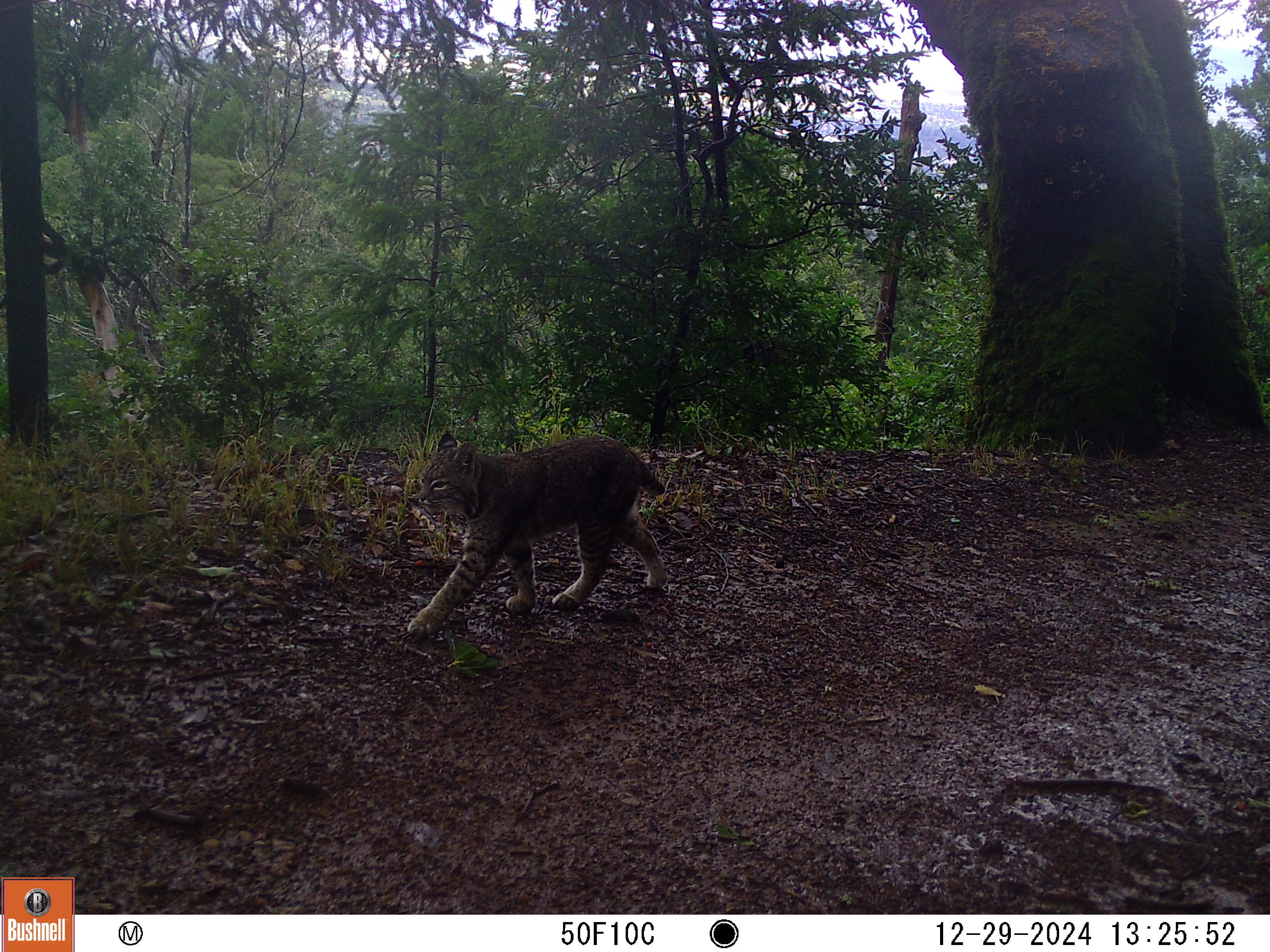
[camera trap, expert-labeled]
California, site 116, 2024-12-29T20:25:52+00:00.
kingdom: Animalia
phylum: Chordata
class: Mammalia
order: Carnivora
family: Felidae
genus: Lynx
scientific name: Lynx rufus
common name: bobcat